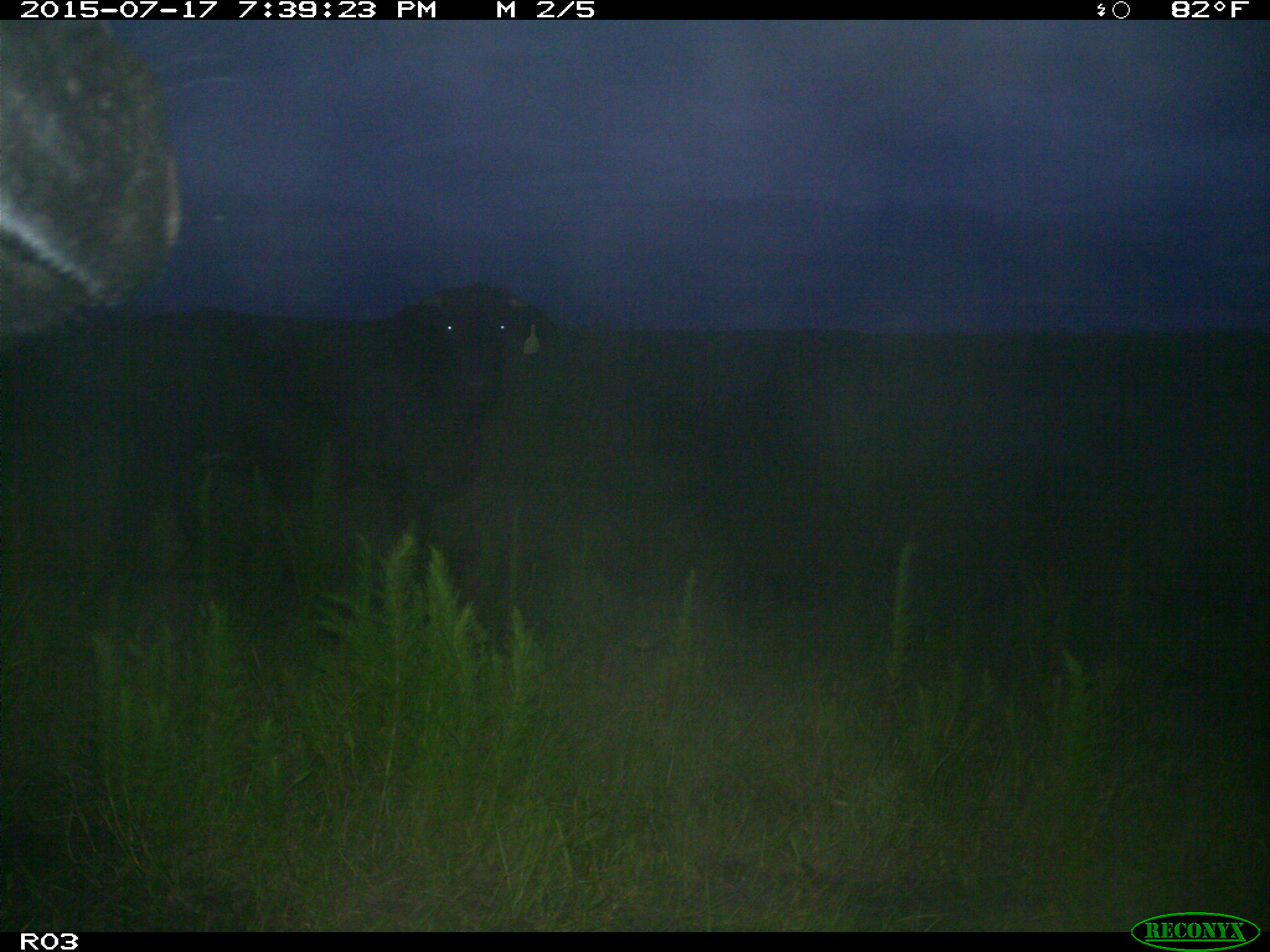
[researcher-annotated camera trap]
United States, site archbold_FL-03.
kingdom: Animalia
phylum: Chordata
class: Mammalia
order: Artiodactyla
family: Bovidae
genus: Bos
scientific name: Bos taurus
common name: domestic cow